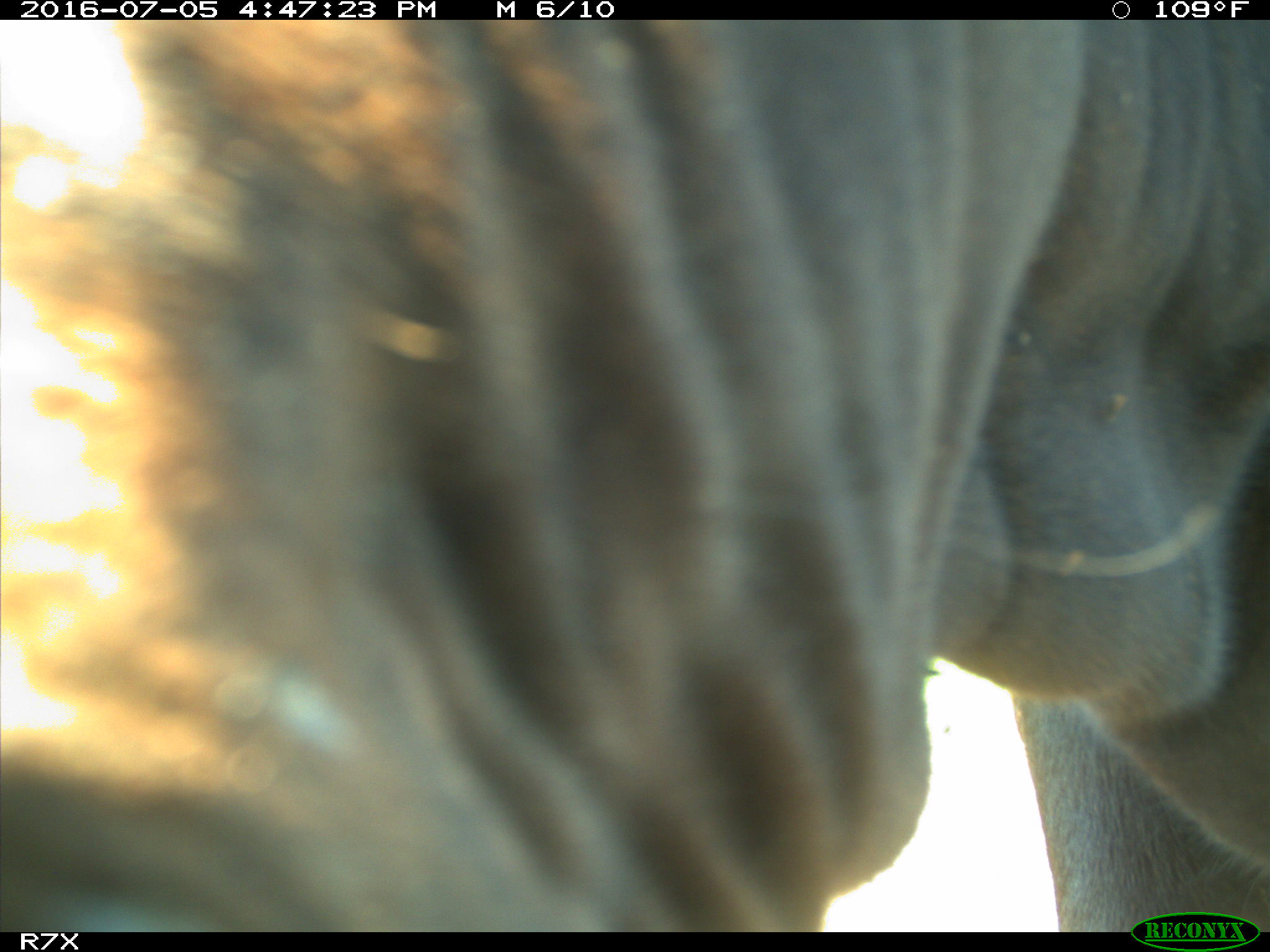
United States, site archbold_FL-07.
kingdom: Animalia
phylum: Chordata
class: Mammalia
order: Artiodactyla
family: Bovidae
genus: Bos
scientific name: Bos taurus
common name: domestic cow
Bos taurus (domestic cow).